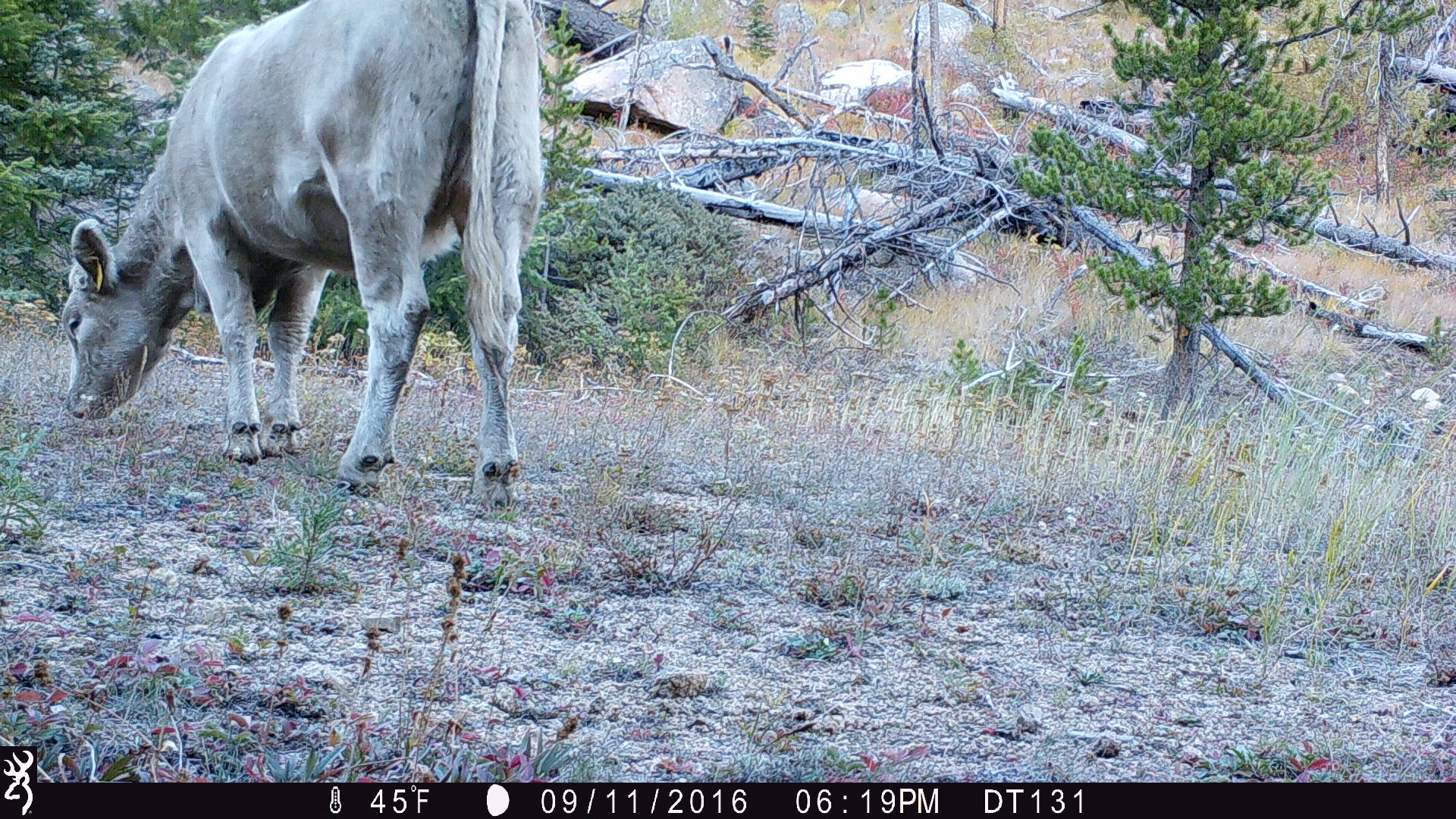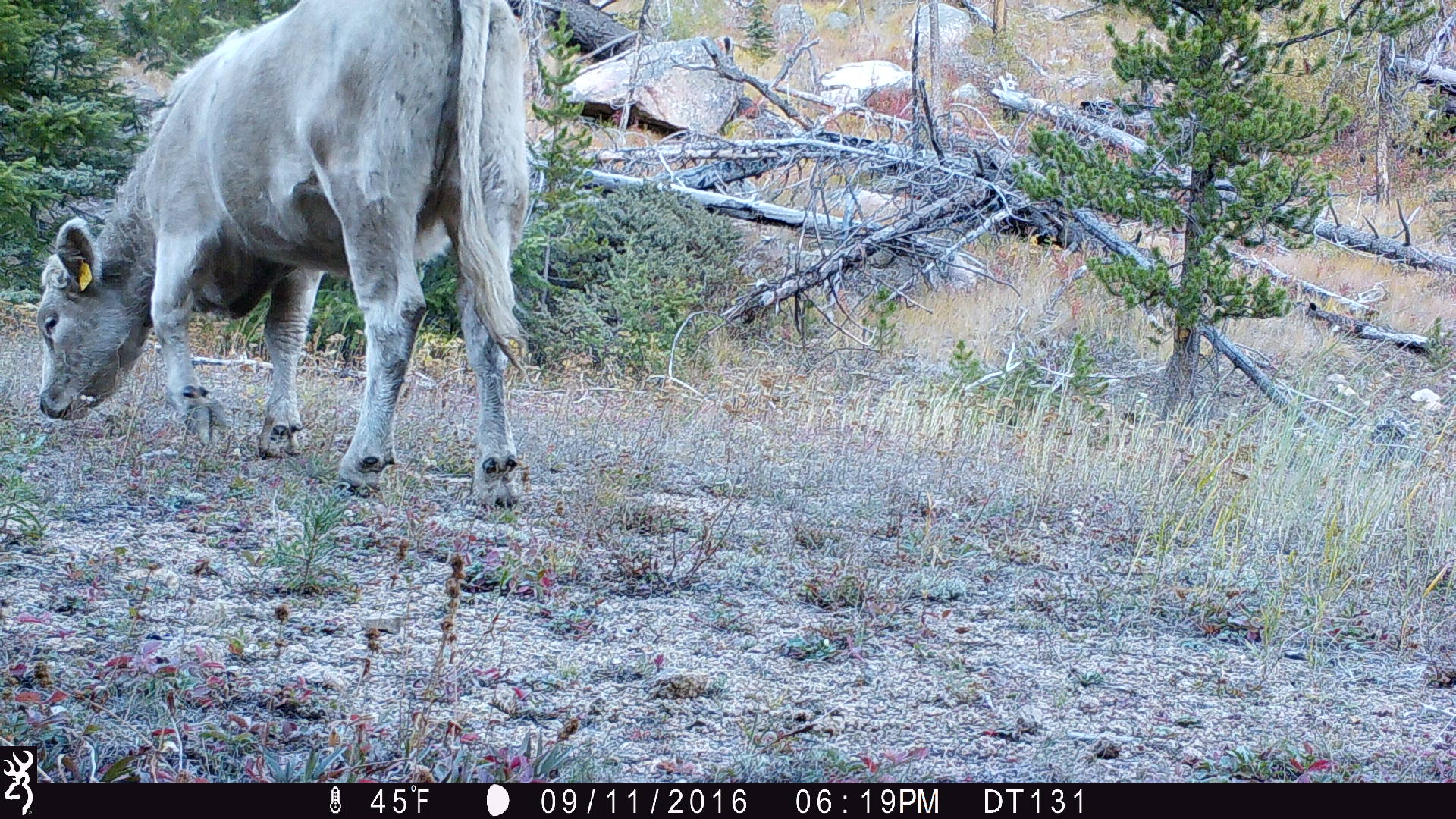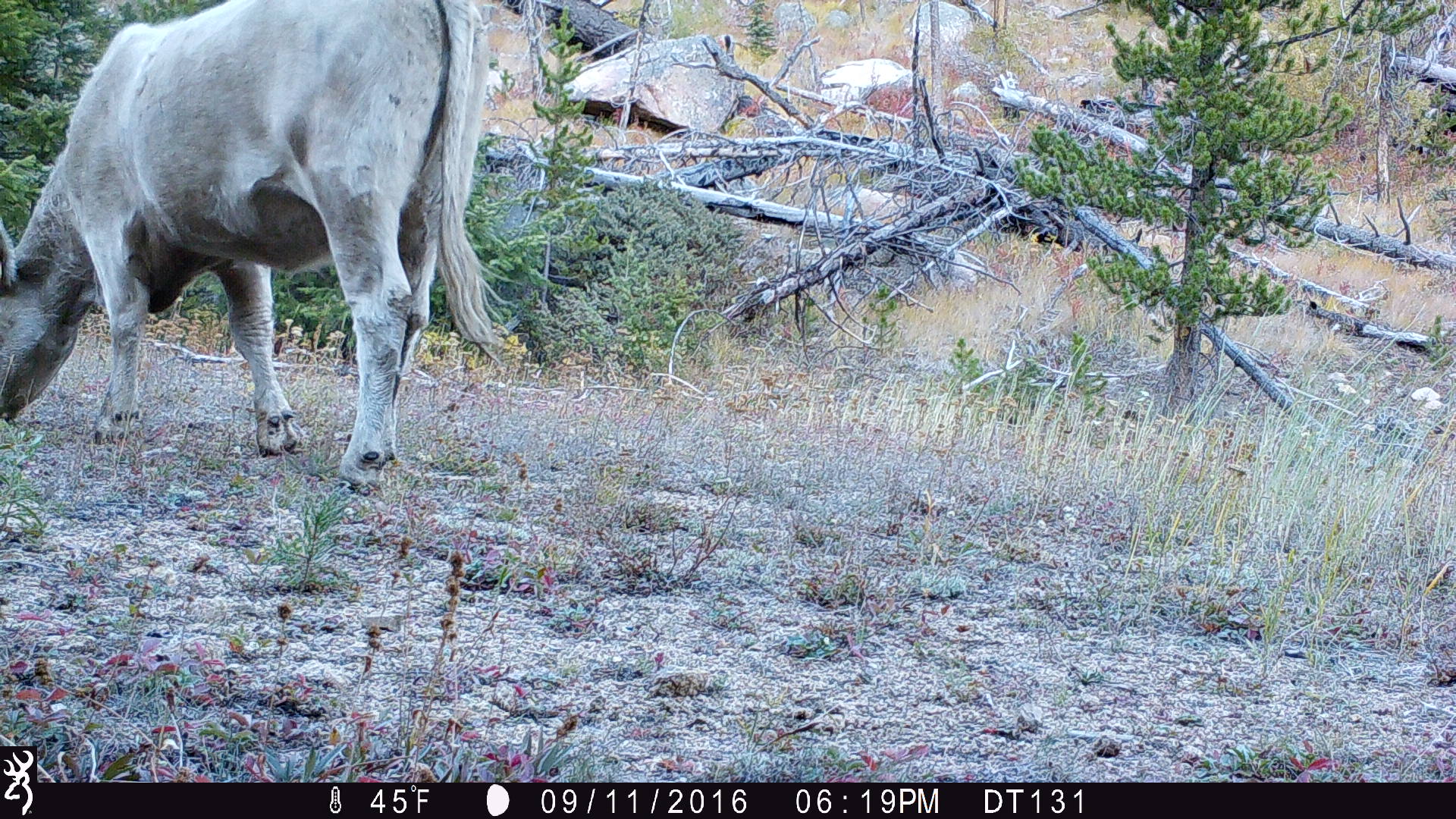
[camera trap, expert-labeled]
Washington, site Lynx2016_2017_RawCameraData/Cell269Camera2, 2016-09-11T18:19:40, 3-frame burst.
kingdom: Animalia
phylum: Chordata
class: Mammalia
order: Artiodactyla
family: Bovidae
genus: Bos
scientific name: Bos taurus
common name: domestic cattle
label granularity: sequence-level